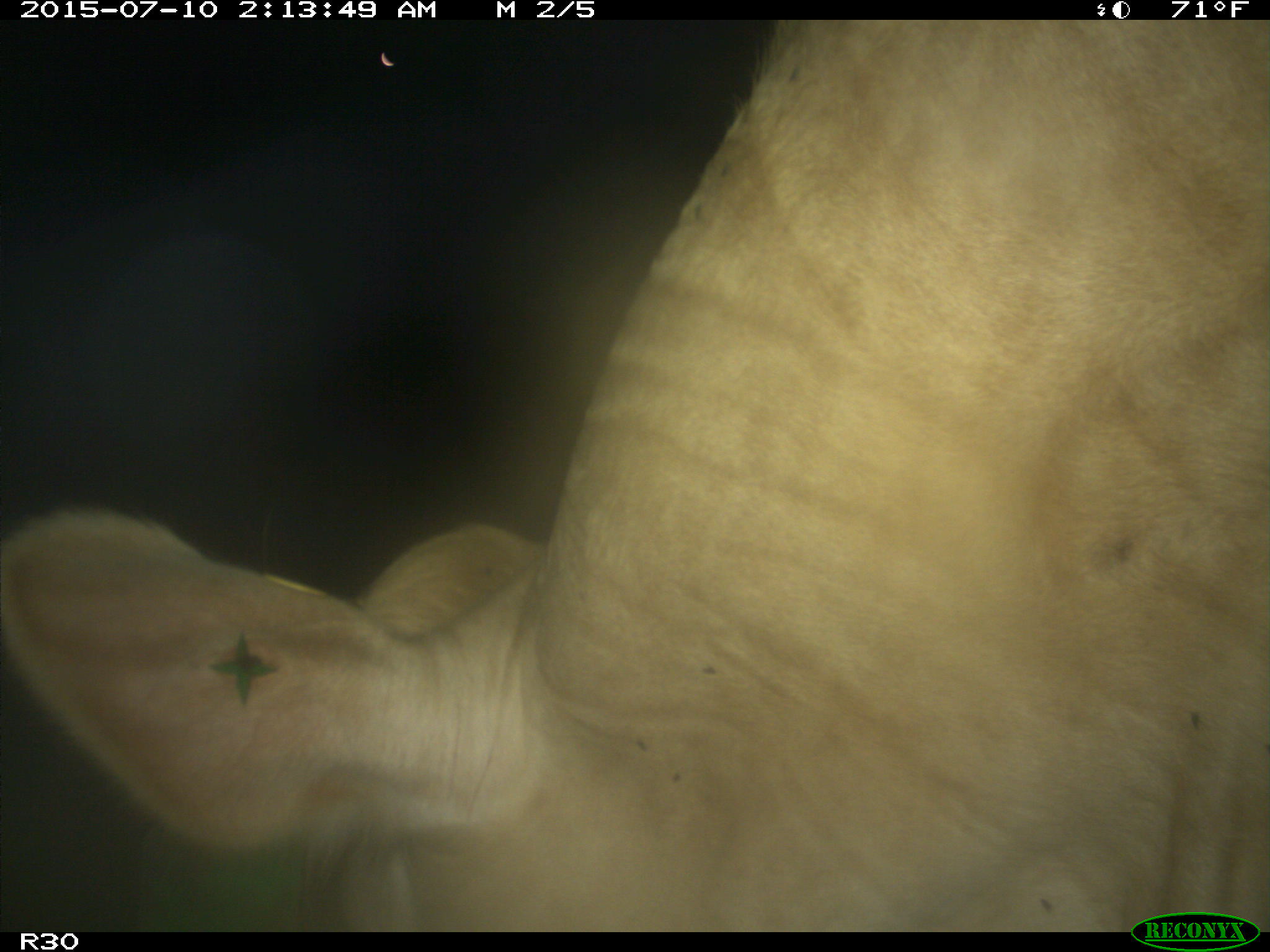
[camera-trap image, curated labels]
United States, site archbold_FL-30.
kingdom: Animalia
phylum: Chordata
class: Mammalia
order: Artiodactyla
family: Bovidae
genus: Bos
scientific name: Bos taurus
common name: domestic cow